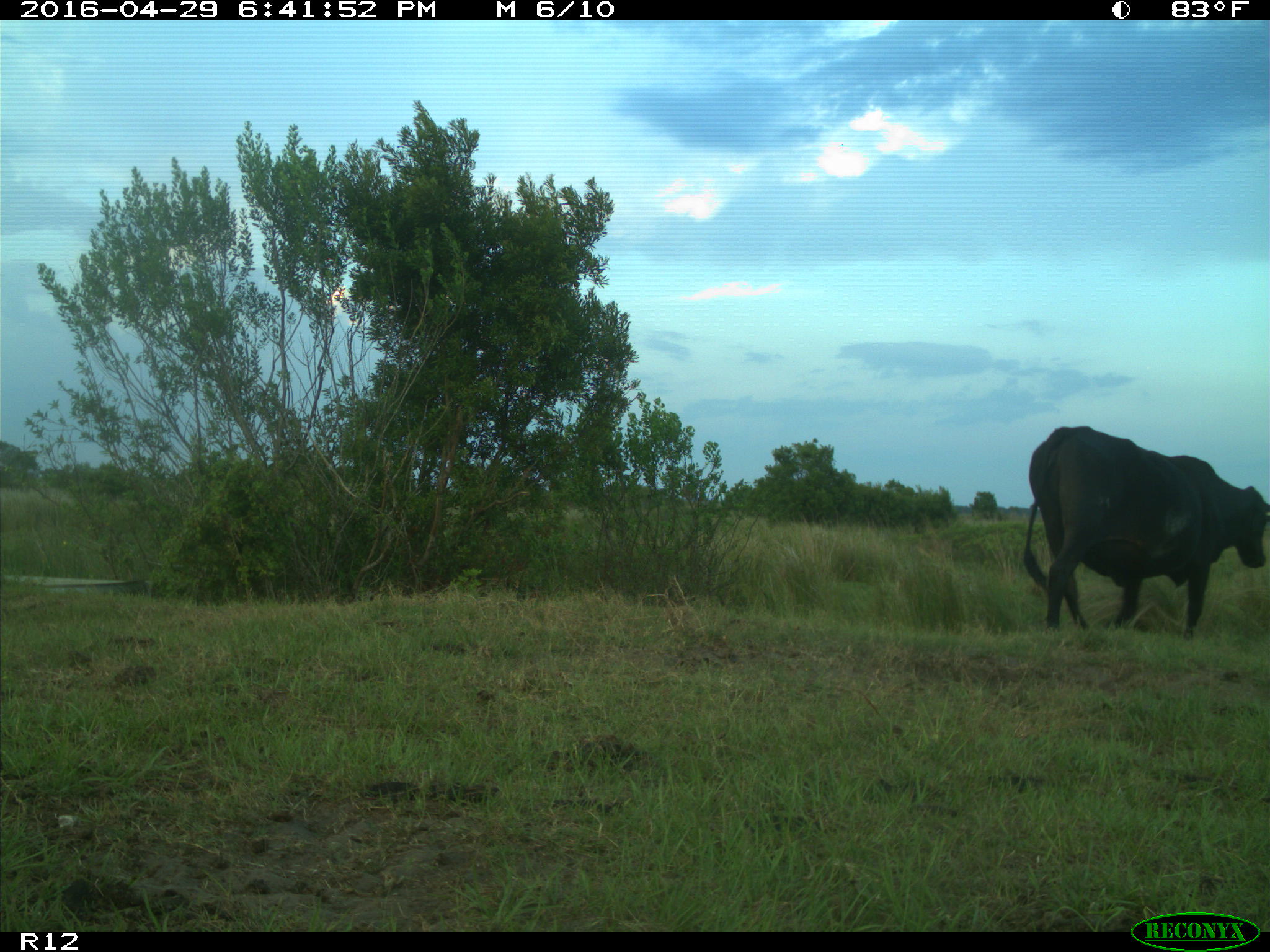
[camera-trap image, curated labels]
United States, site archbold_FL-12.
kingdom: Animalia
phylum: Chordata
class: Mammalia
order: Artiodactyla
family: Bovidae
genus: Bos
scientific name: Bos taurus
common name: domestic cow